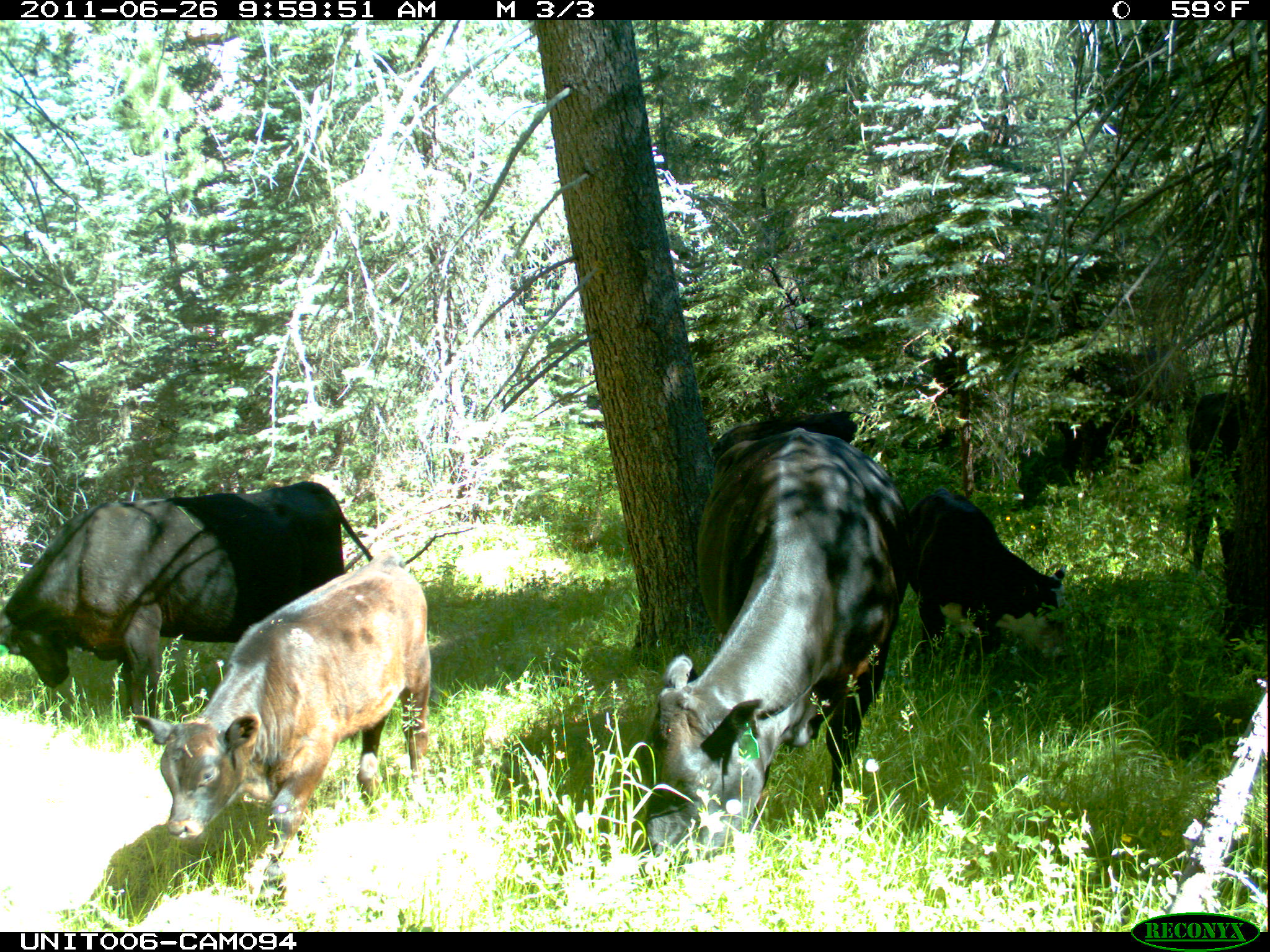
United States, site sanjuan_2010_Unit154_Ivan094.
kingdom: Animalia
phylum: Chordata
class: Mammalia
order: Artiodactyla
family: Bovidae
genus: Bos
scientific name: Bos taurus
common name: domestic cow